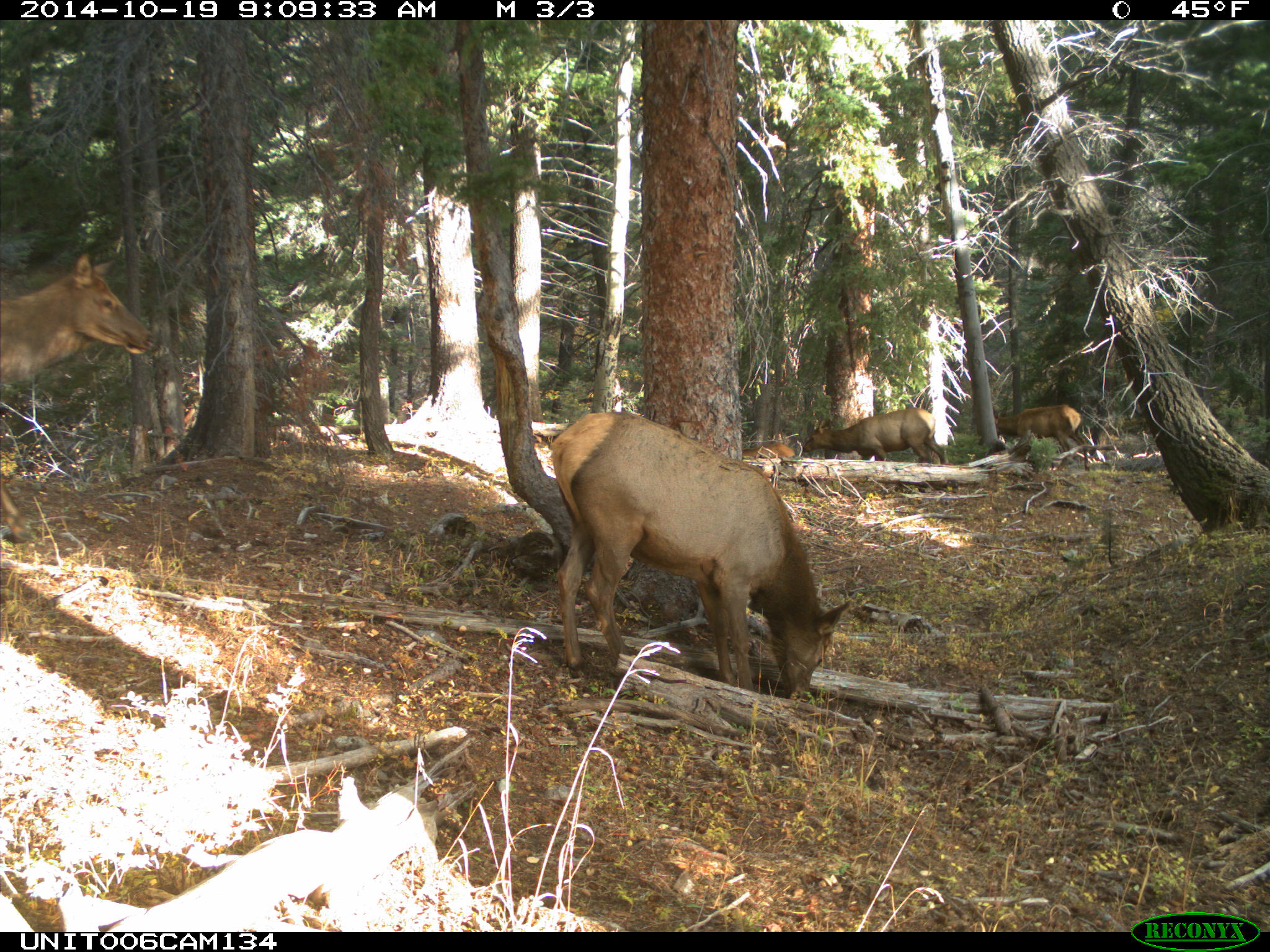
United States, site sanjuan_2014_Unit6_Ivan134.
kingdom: Animalia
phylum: Chordata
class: Mammalia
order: Artiodactyla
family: Cervidae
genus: Cervus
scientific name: Cervus elaphus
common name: red deer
Cervus elaphus (red deer).